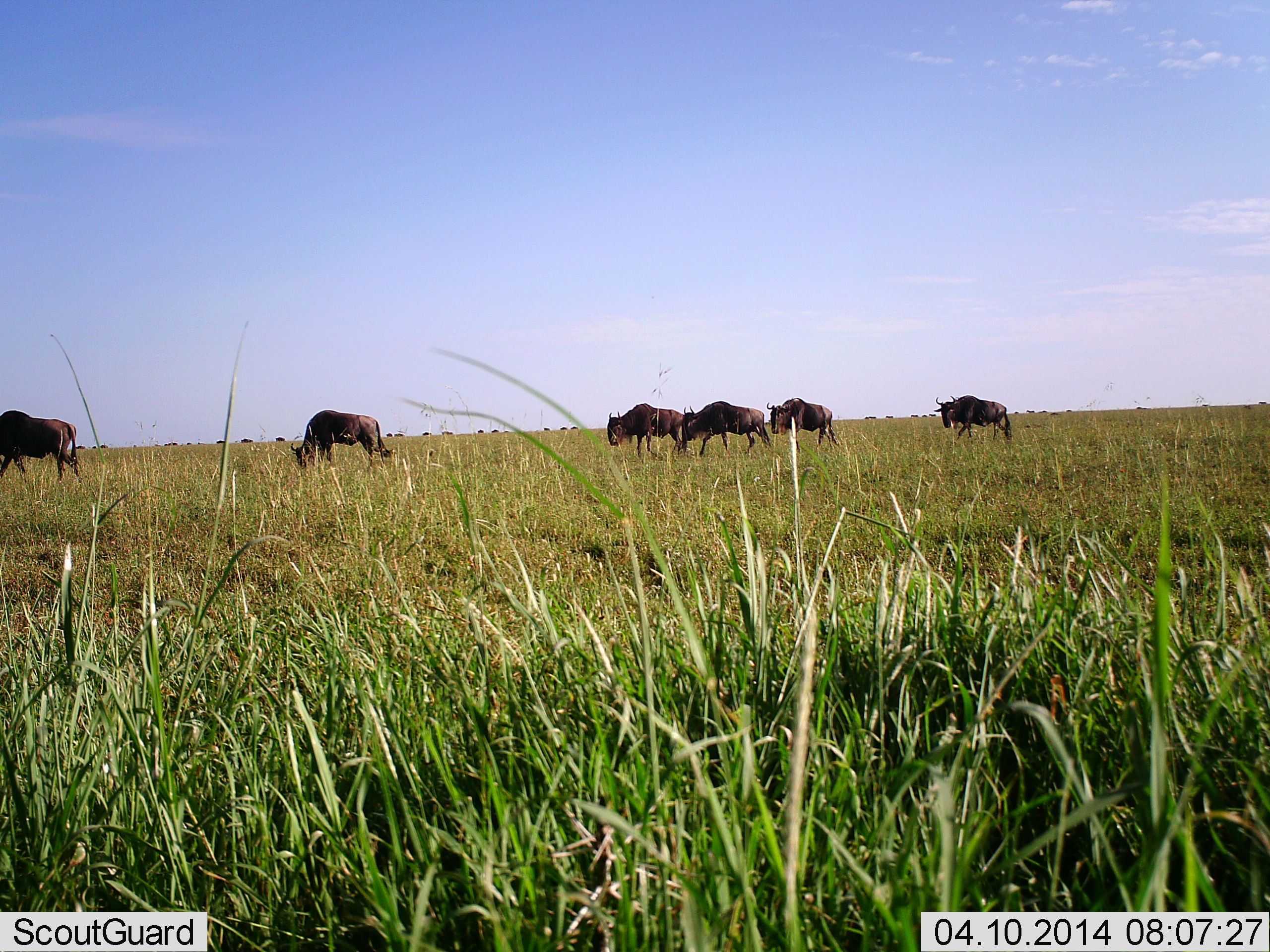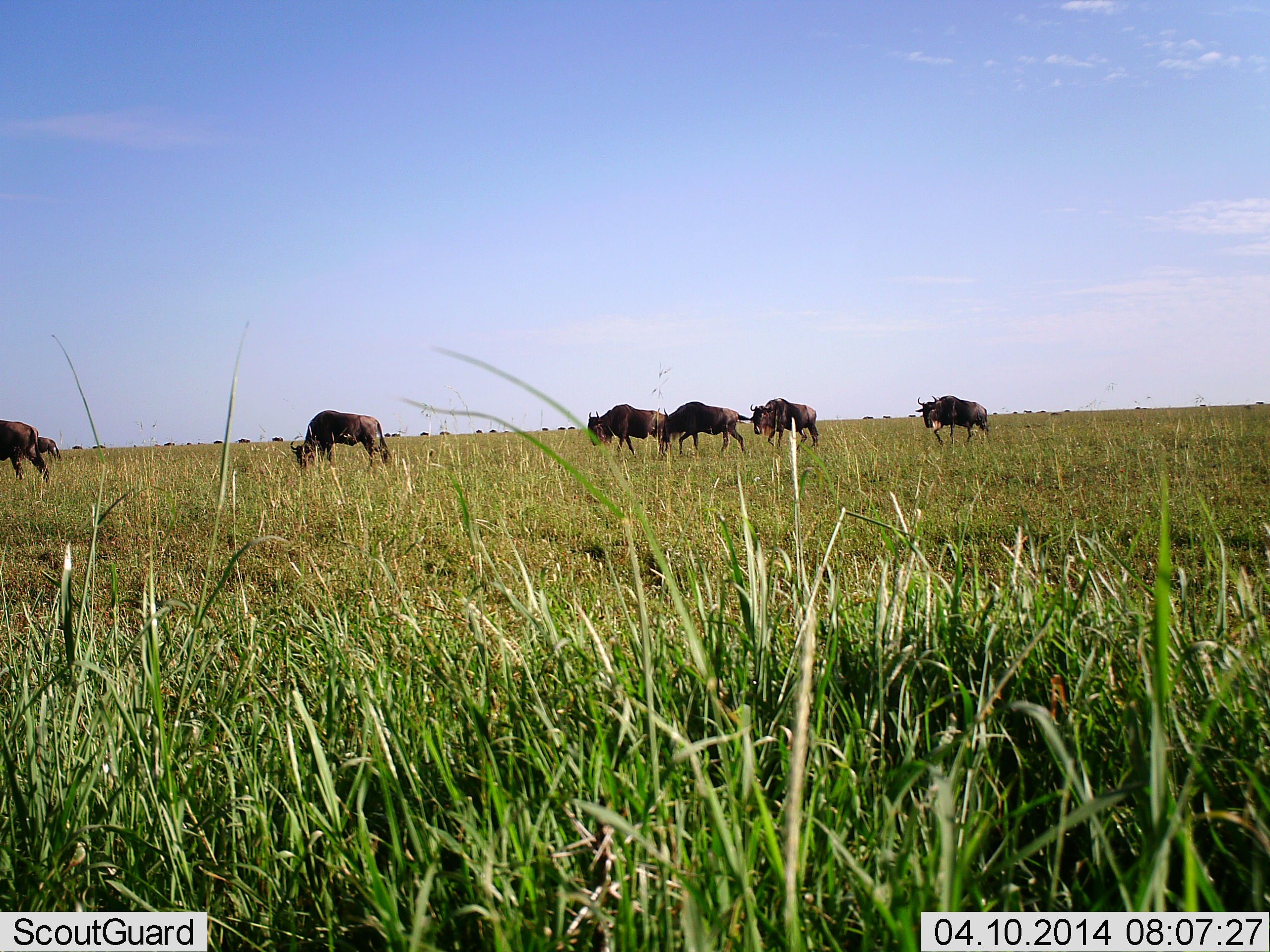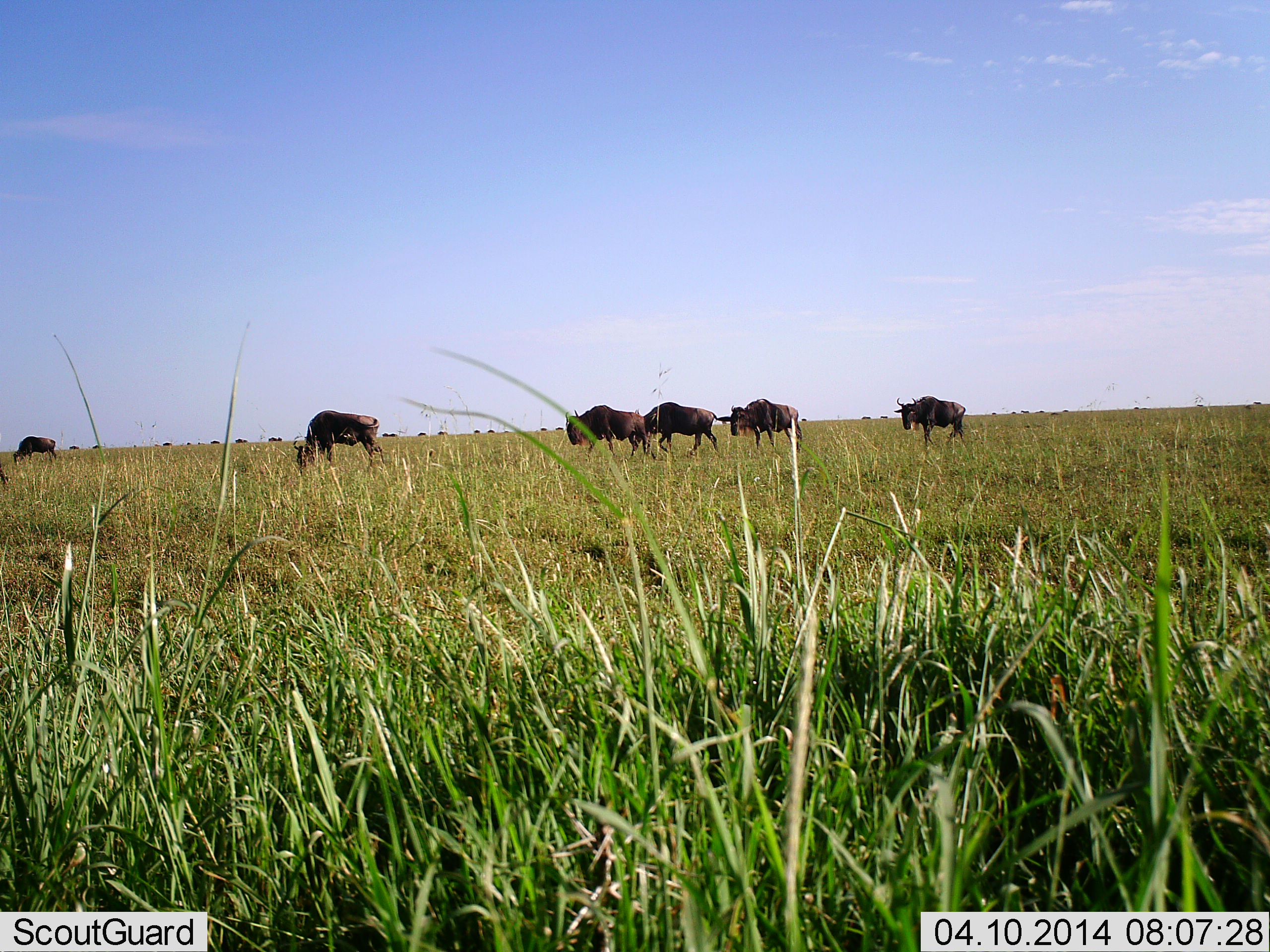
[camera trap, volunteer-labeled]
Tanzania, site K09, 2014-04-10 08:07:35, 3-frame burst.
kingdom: Animalia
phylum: Chordata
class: Mammalia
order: Artiodactyla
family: Bovidae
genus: Connochaetes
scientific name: Connochaetes taurinus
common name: blue wildebeest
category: wildebeest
Wildebeest (blue wildebeest) (Connochaetes taurinus), count 7. Behavior (volunteer vote fractions): standing 30%, resting 0%, moving 80%, interacting 0%. Young present (vote fraction): 0%. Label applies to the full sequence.